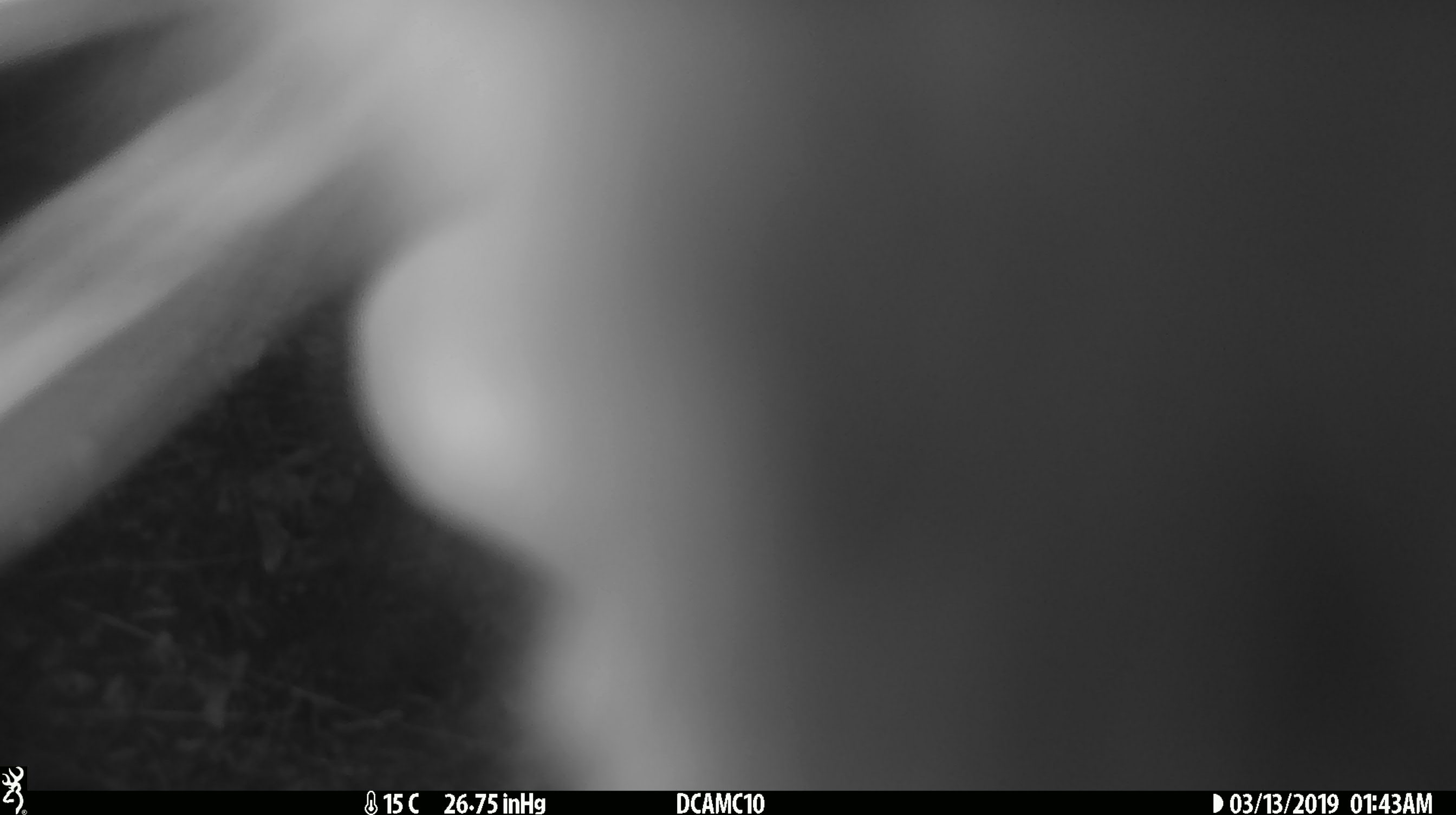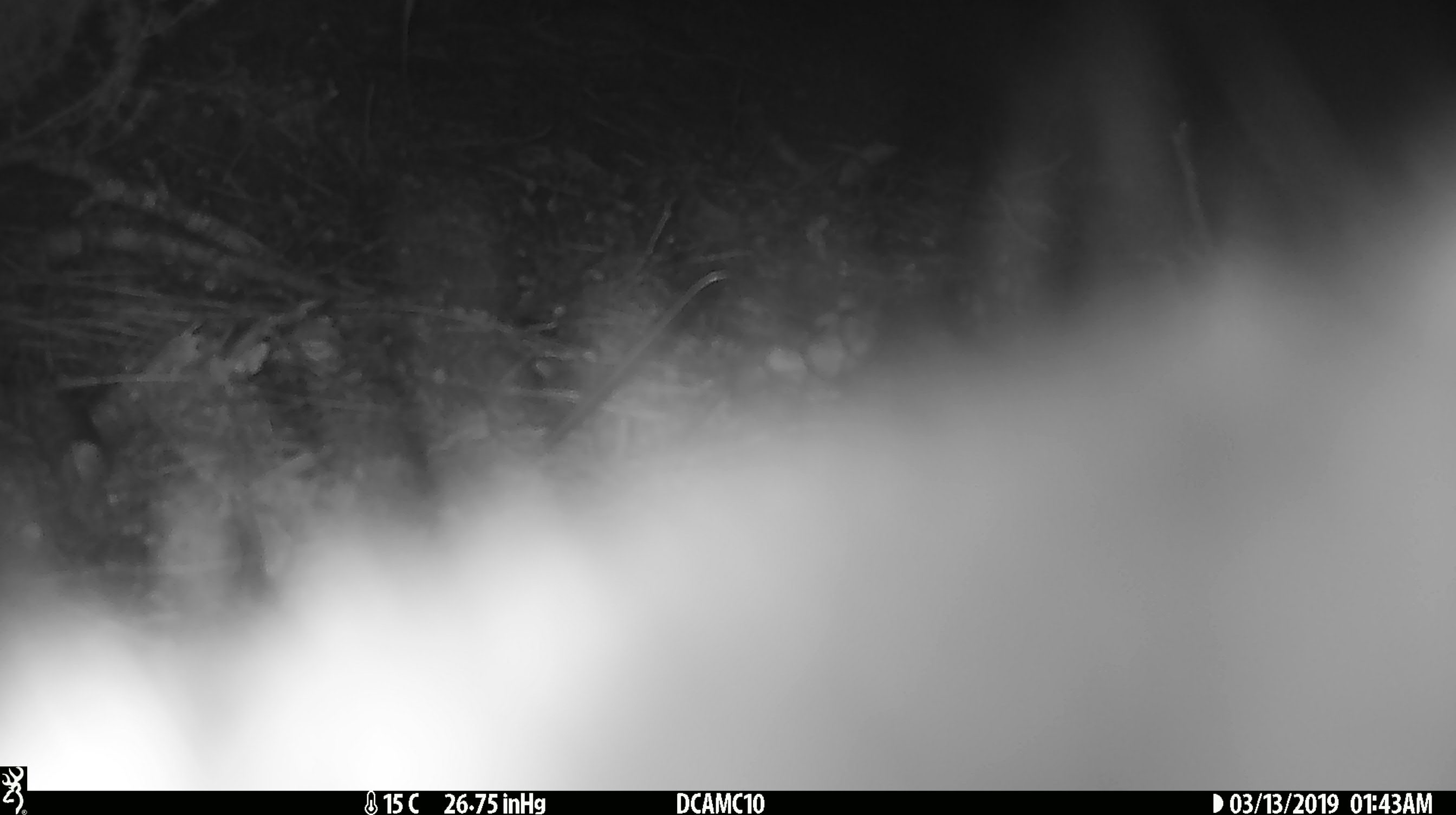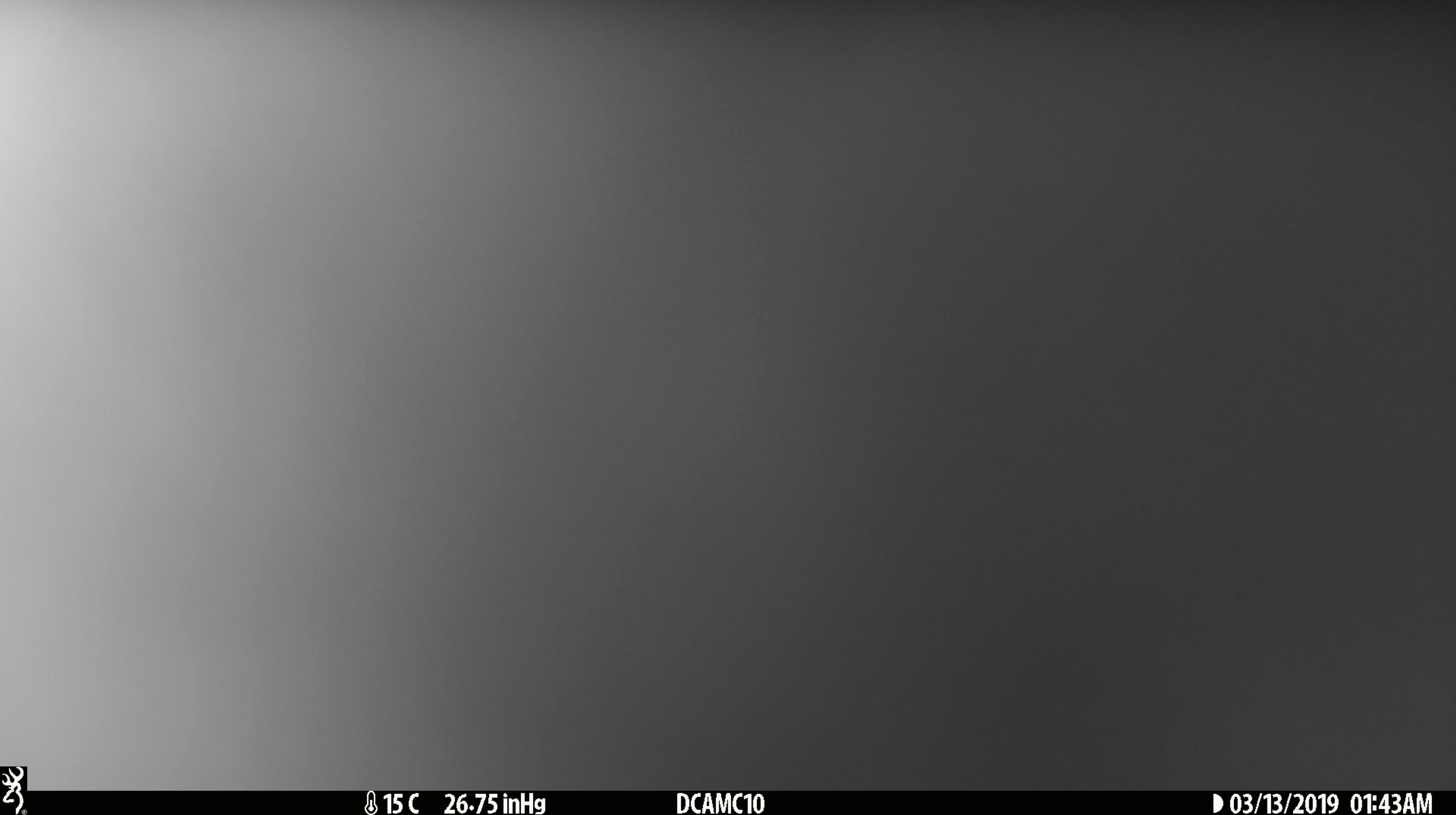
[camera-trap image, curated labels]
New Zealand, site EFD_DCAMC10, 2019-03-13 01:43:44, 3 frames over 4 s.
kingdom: Animalia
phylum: Chordata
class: Mammalia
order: Diprotodontia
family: Phalangeridae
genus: Trichosurus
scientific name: Trichosurus vulpecula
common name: common brushtail possum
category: possum